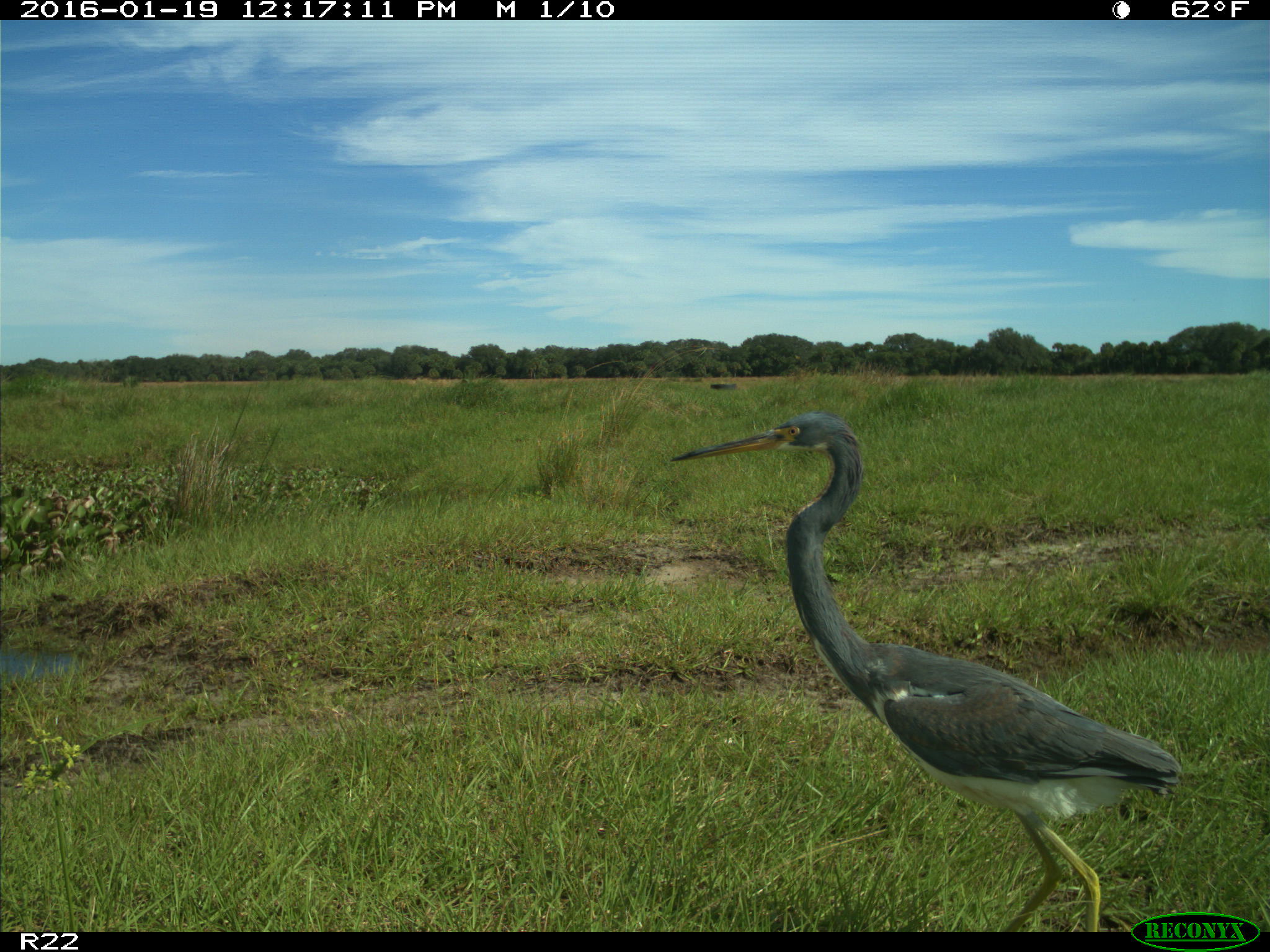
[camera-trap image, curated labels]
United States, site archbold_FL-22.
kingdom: Animalia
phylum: Chordata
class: Aves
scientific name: Aves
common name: birds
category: unidentified bird